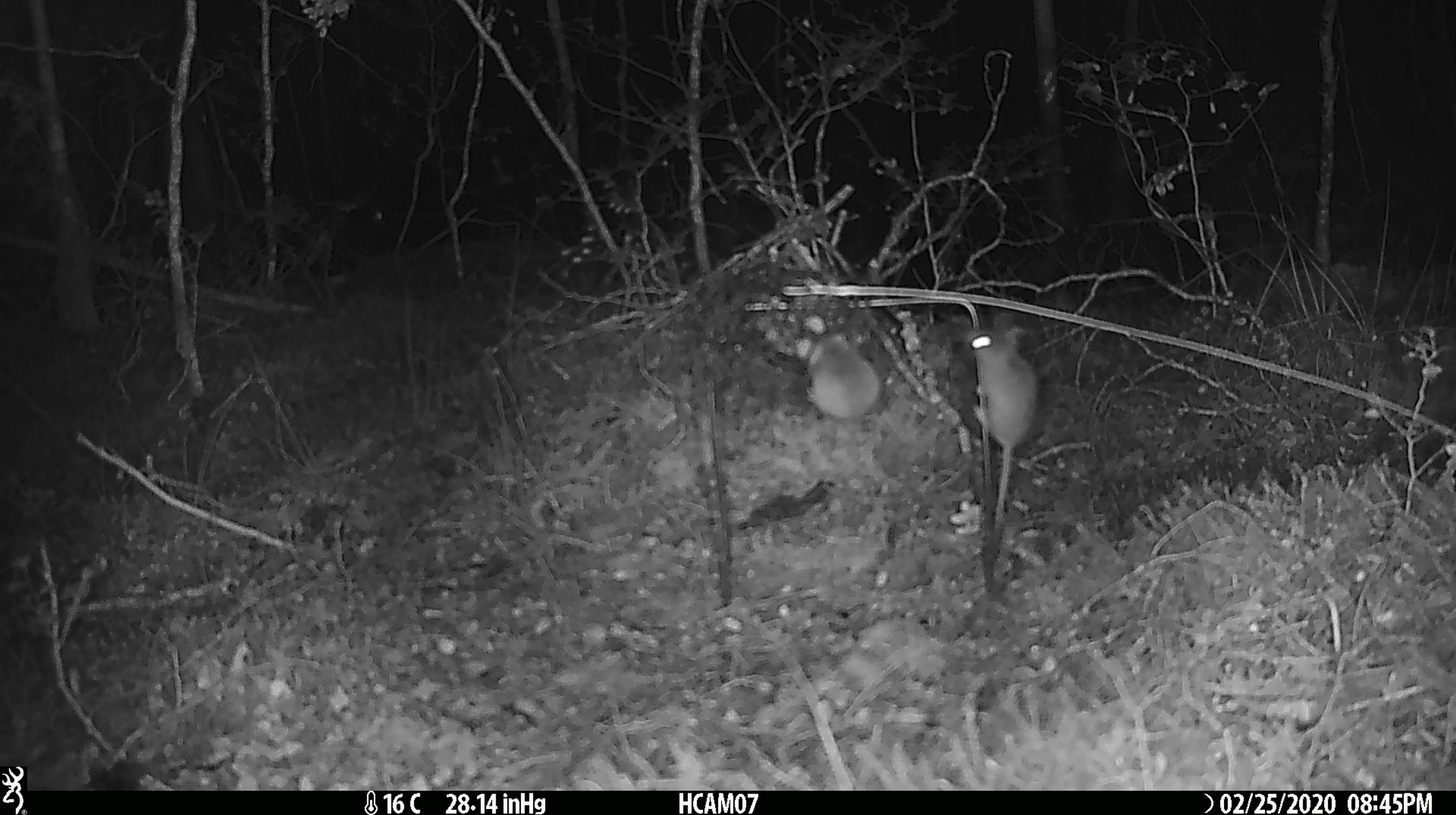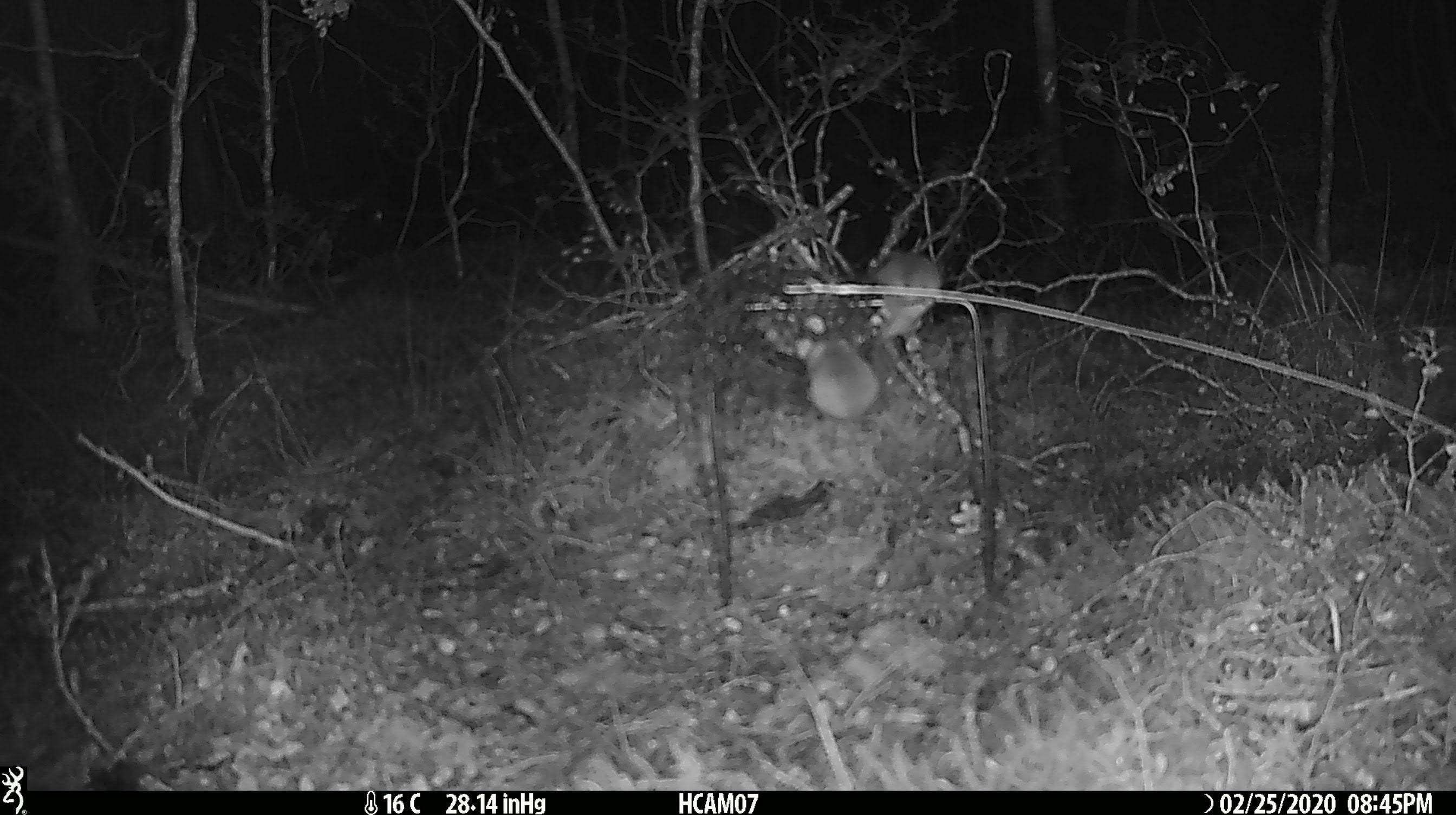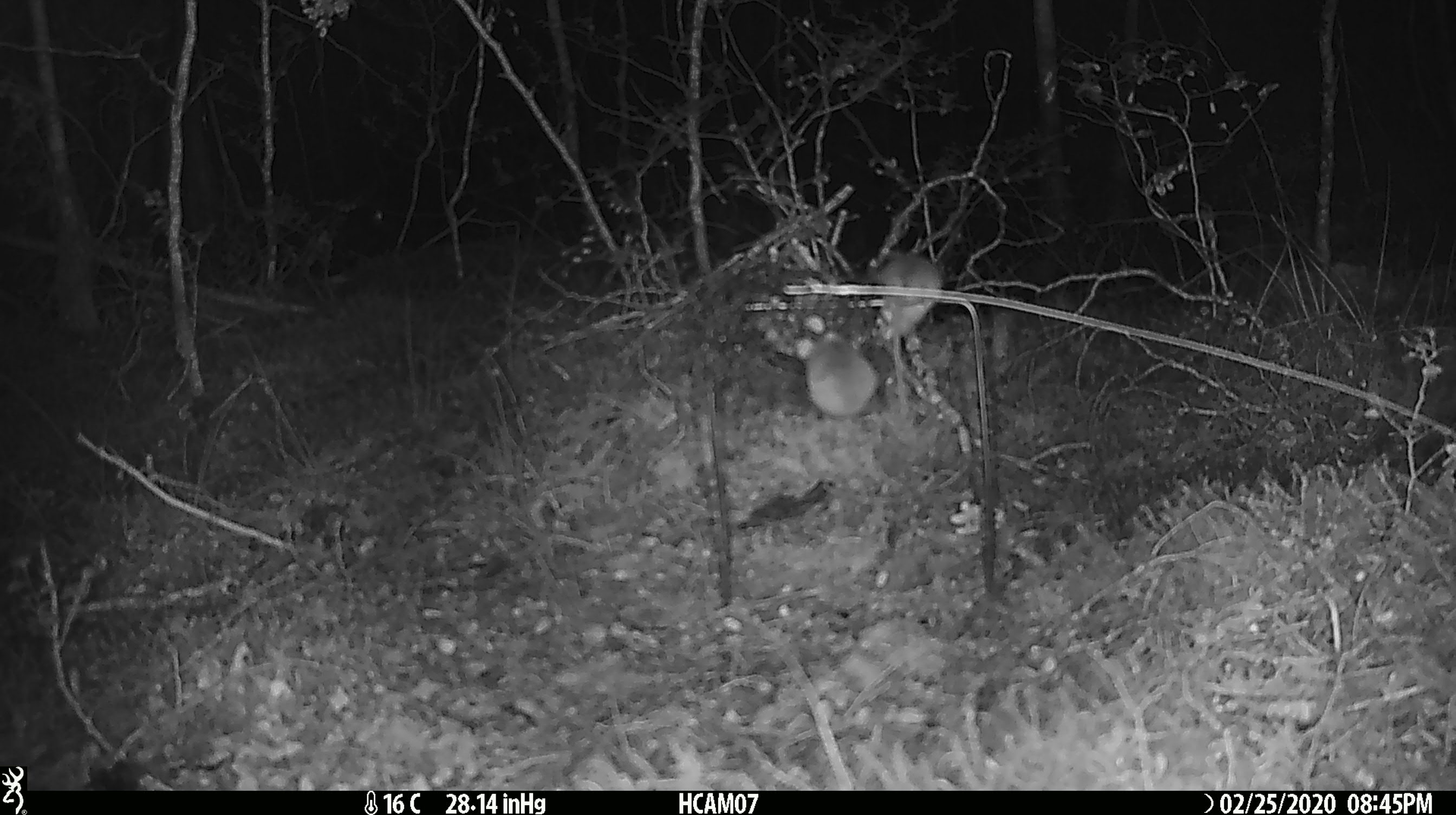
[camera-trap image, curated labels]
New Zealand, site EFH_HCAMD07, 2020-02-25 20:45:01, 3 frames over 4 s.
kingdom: Animalia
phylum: Chordata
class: Mammalia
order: Rodentia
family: Muridae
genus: Mus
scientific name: Mus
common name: mouse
Mouse (Mus).